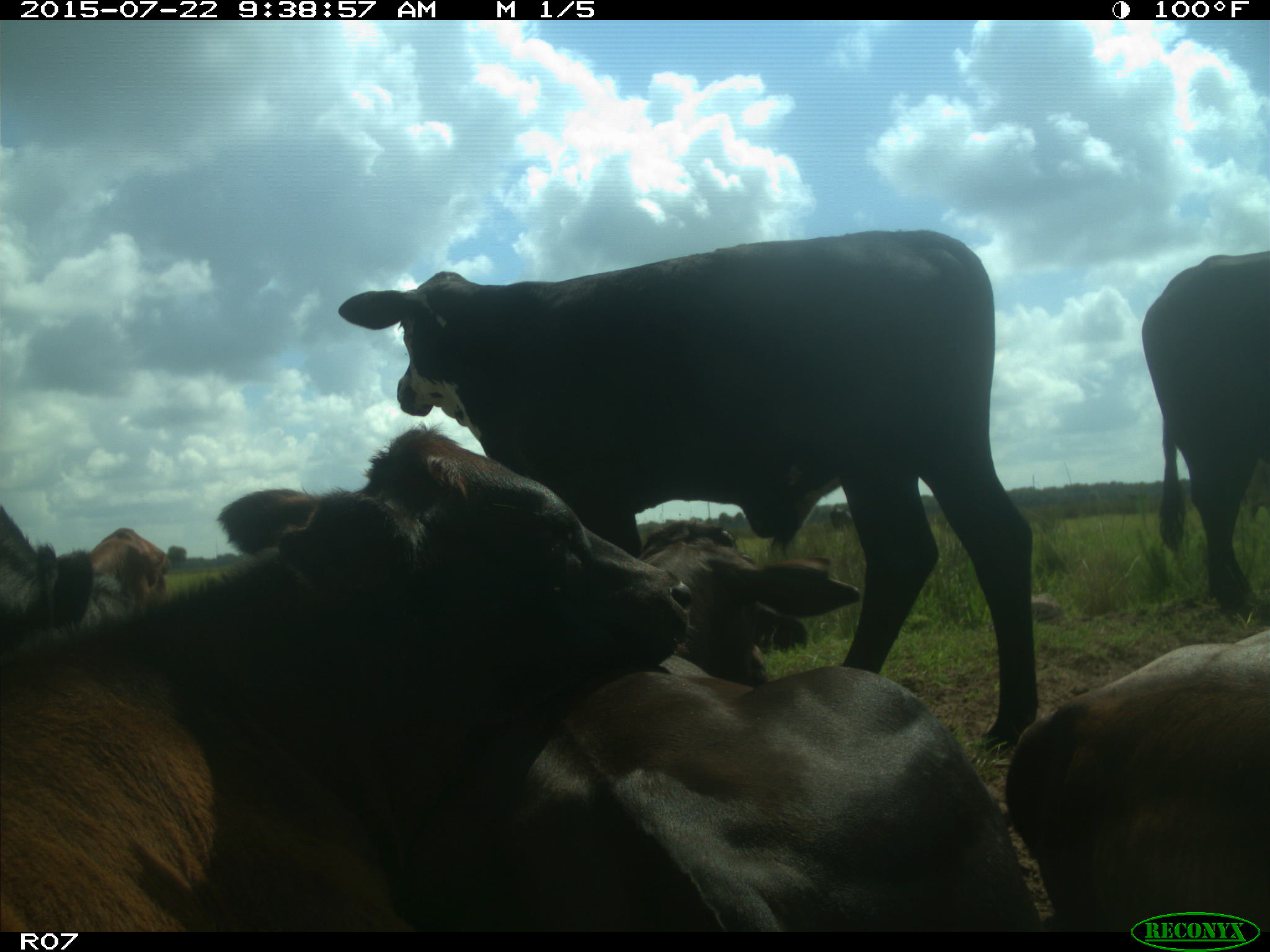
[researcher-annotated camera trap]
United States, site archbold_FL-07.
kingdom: Animalia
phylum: Chordata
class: Mammalia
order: Artiodactyla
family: Bovidae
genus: Bos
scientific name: Bos taurus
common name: domestic cow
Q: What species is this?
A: Bos taurus (domestic cow).